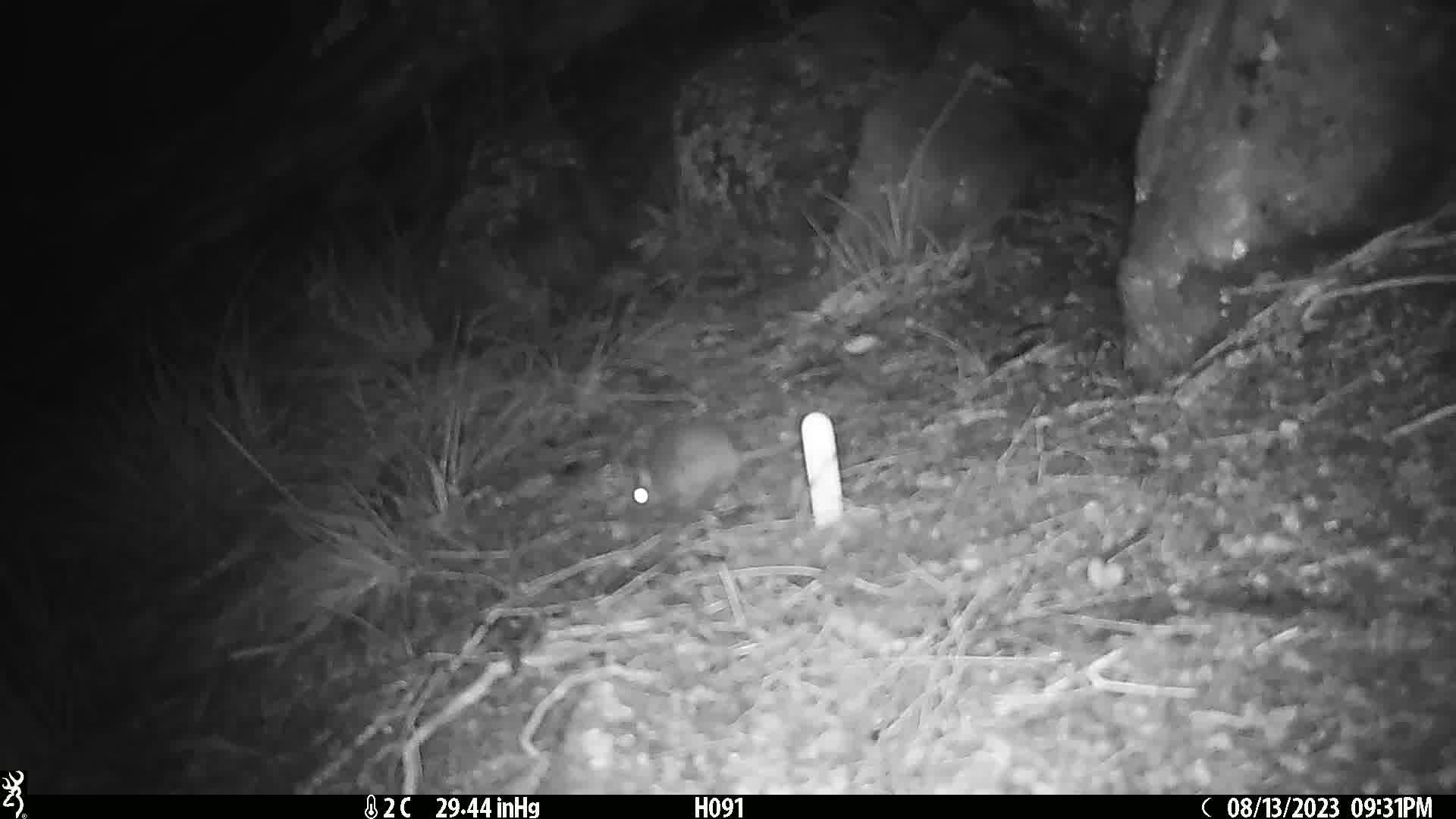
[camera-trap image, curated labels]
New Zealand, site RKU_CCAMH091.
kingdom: Animalia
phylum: Chordata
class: Mammalia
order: Rodentia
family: Muridae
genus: Rattus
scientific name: Rattus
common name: rat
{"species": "rat (Rattus)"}